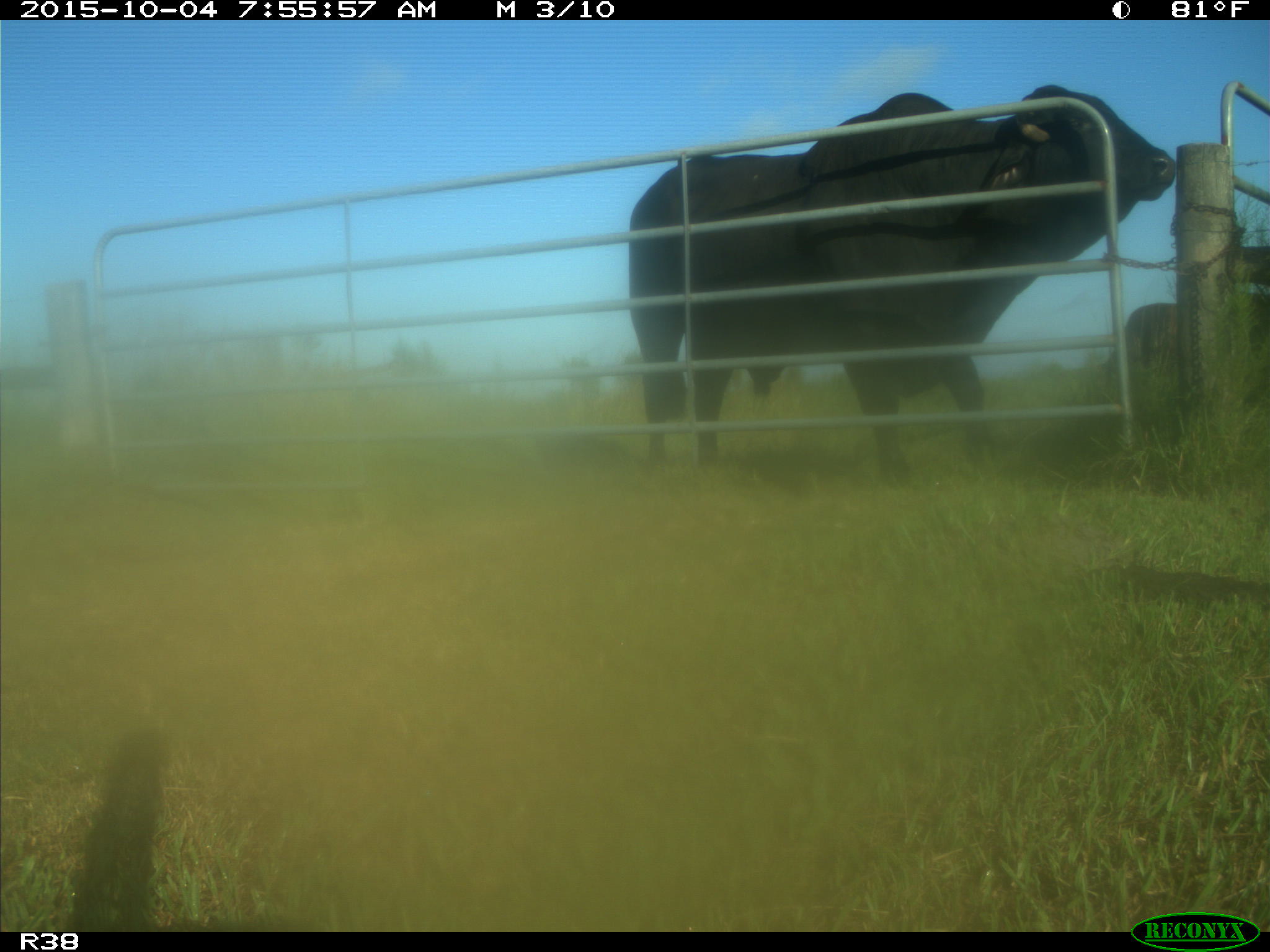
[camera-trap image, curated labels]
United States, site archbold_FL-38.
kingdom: Animalia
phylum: Chordata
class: Mammalia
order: Artiodactyla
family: Bovidae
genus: Bos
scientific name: Bos taurus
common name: domestic cow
Bos taurus (domestic cow).